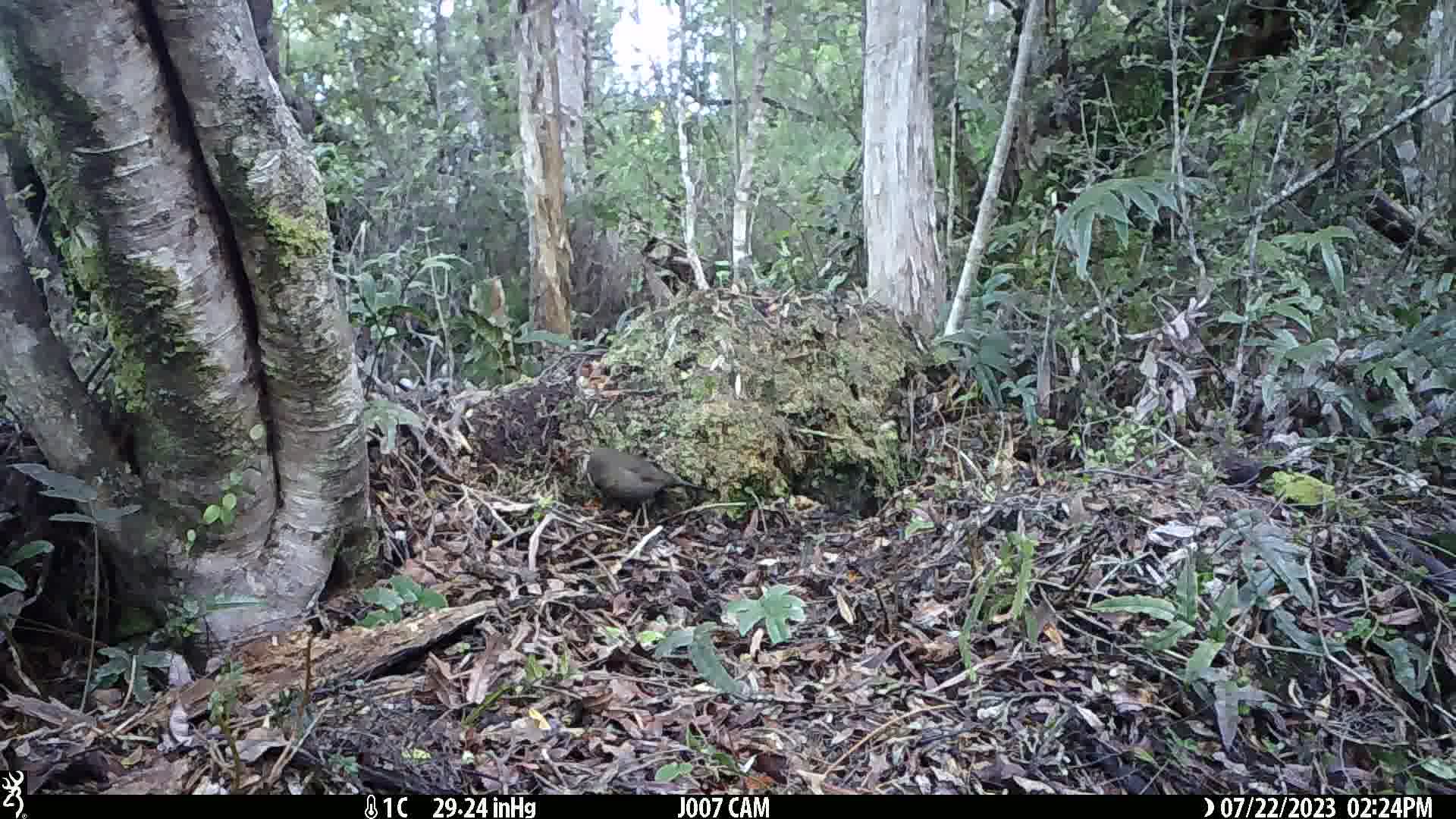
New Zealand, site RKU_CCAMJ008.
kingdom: Animalia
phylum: Chordata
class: Aves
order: Passeriformes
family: Turdidae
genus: Turdus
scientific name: Turdus merula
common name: eurasian blackbird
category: blackbird